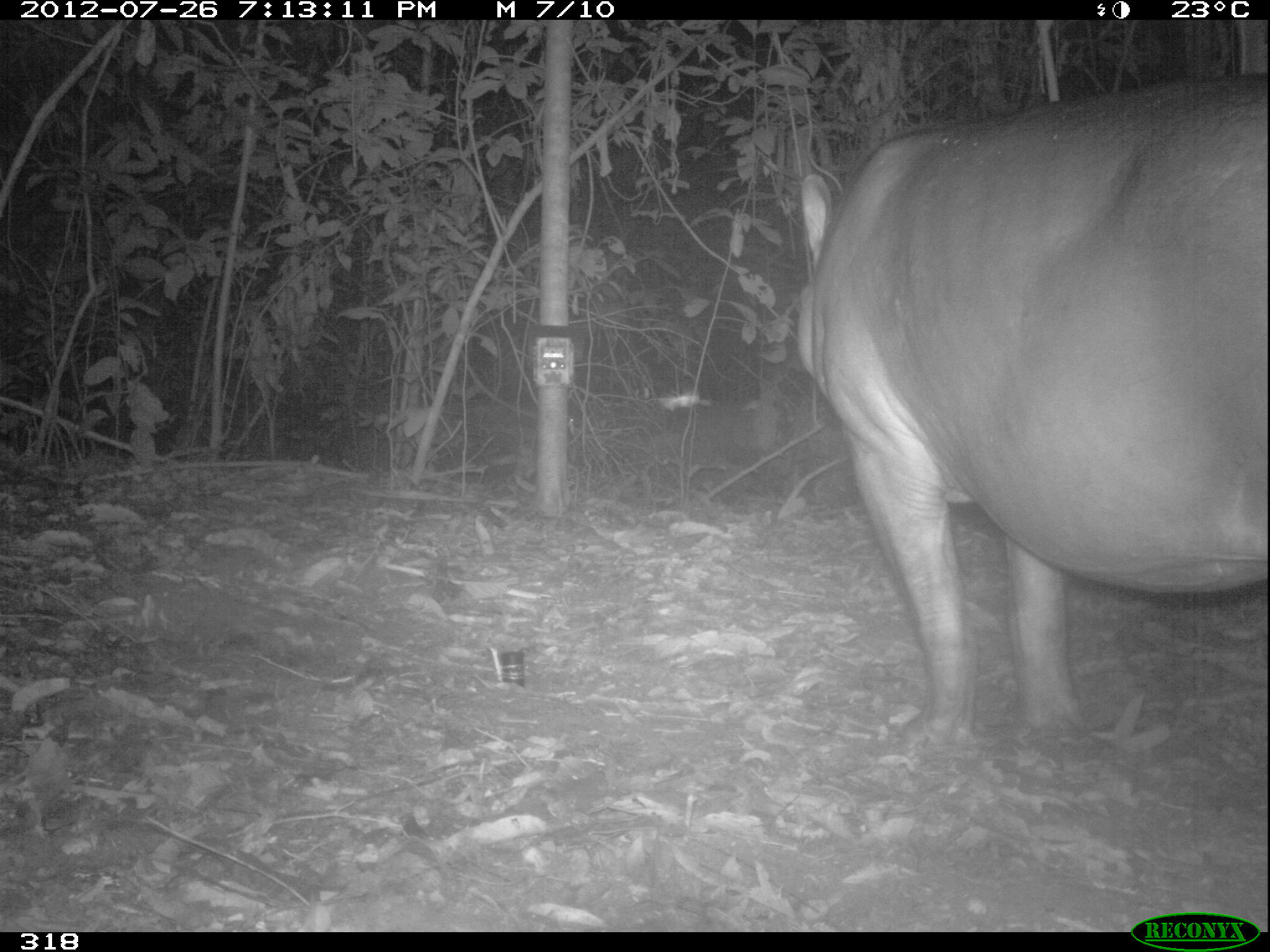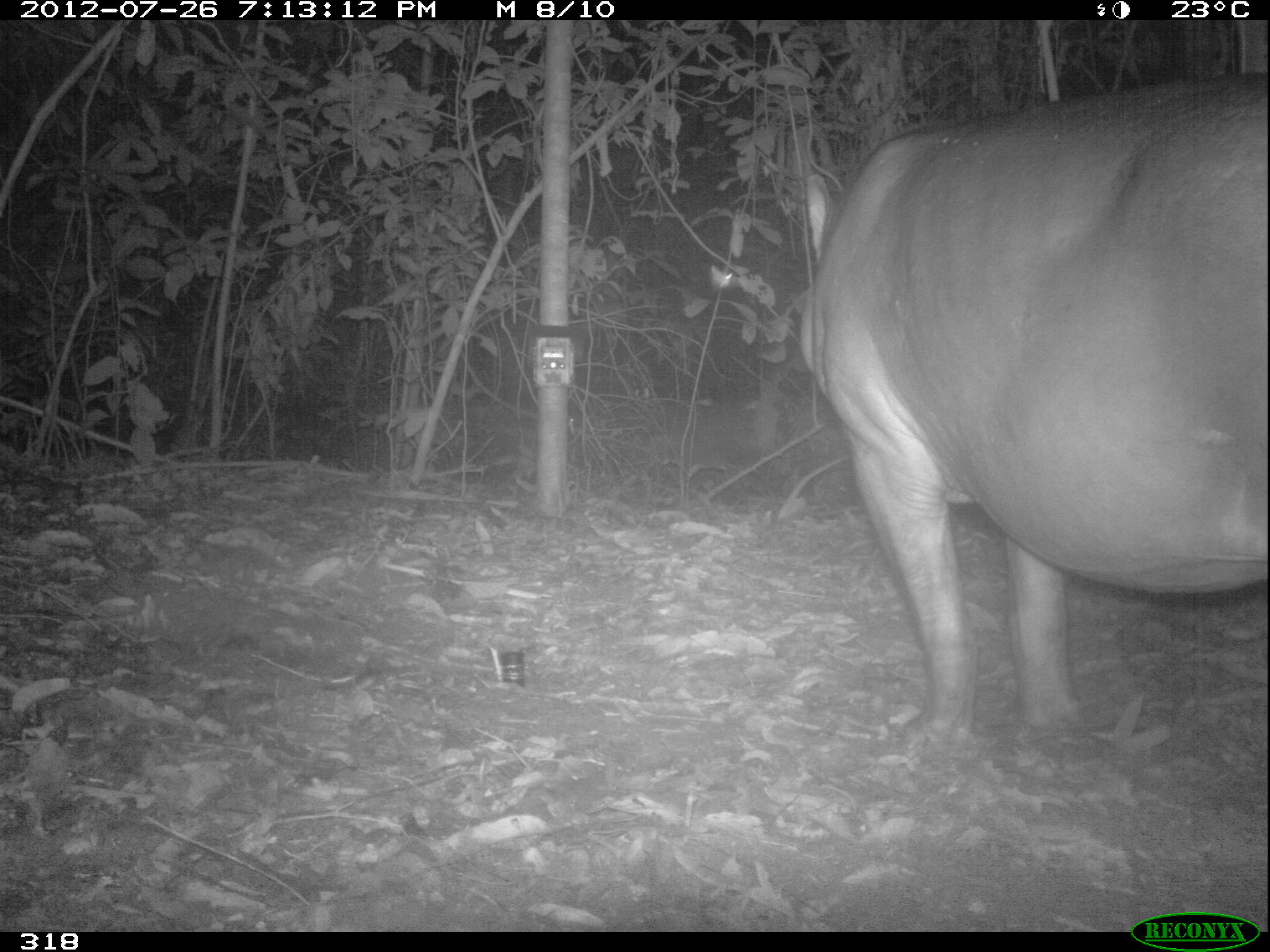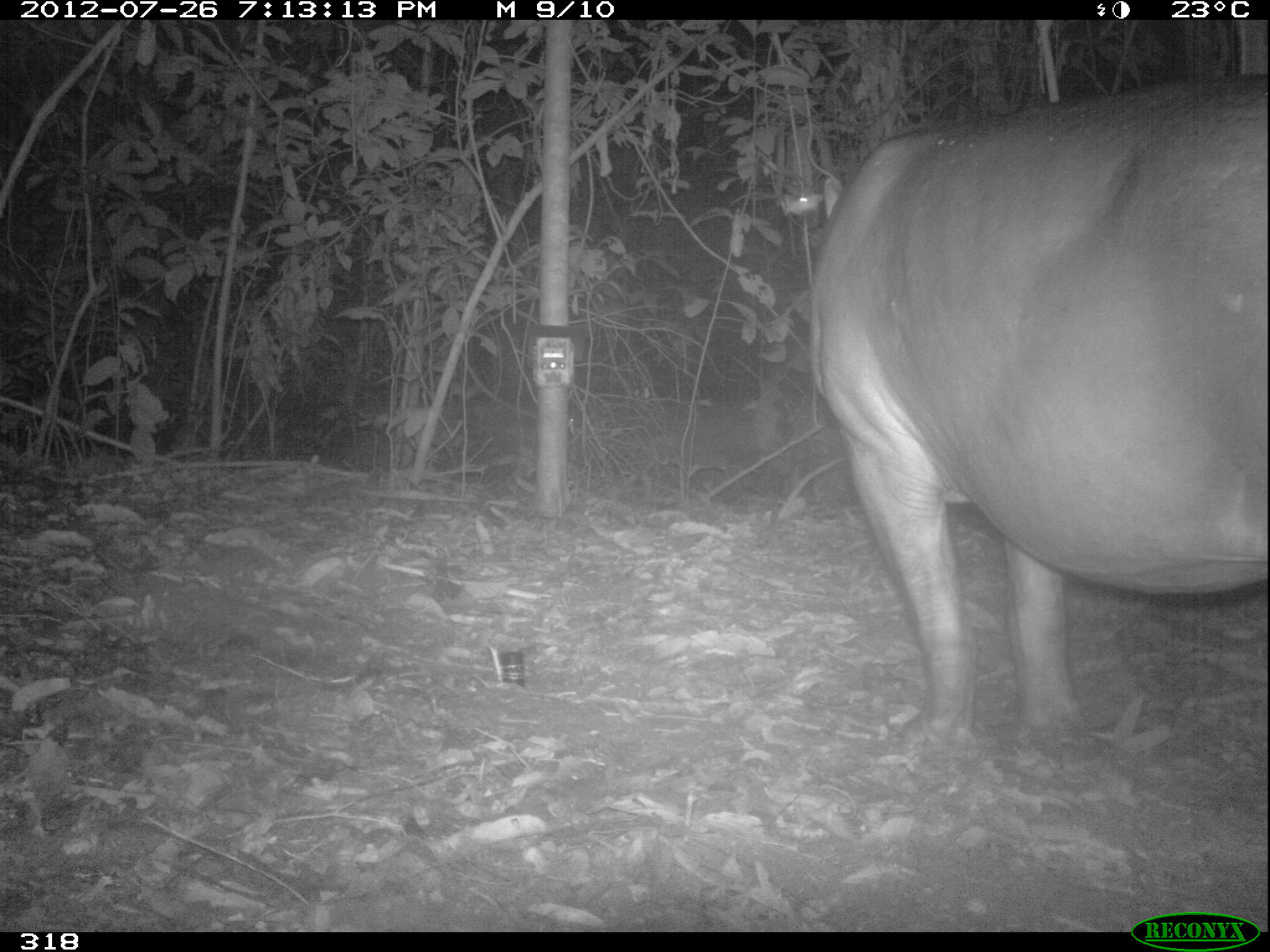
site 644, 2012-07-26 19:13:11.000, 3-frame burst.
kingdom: Animalia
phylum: Chordata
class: Mammalia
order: Perissodactyla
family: Tapiridae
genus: Tapirus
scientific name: Tapirus terrestris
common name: south american tapir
Tapirus terrestris (south american tapir).